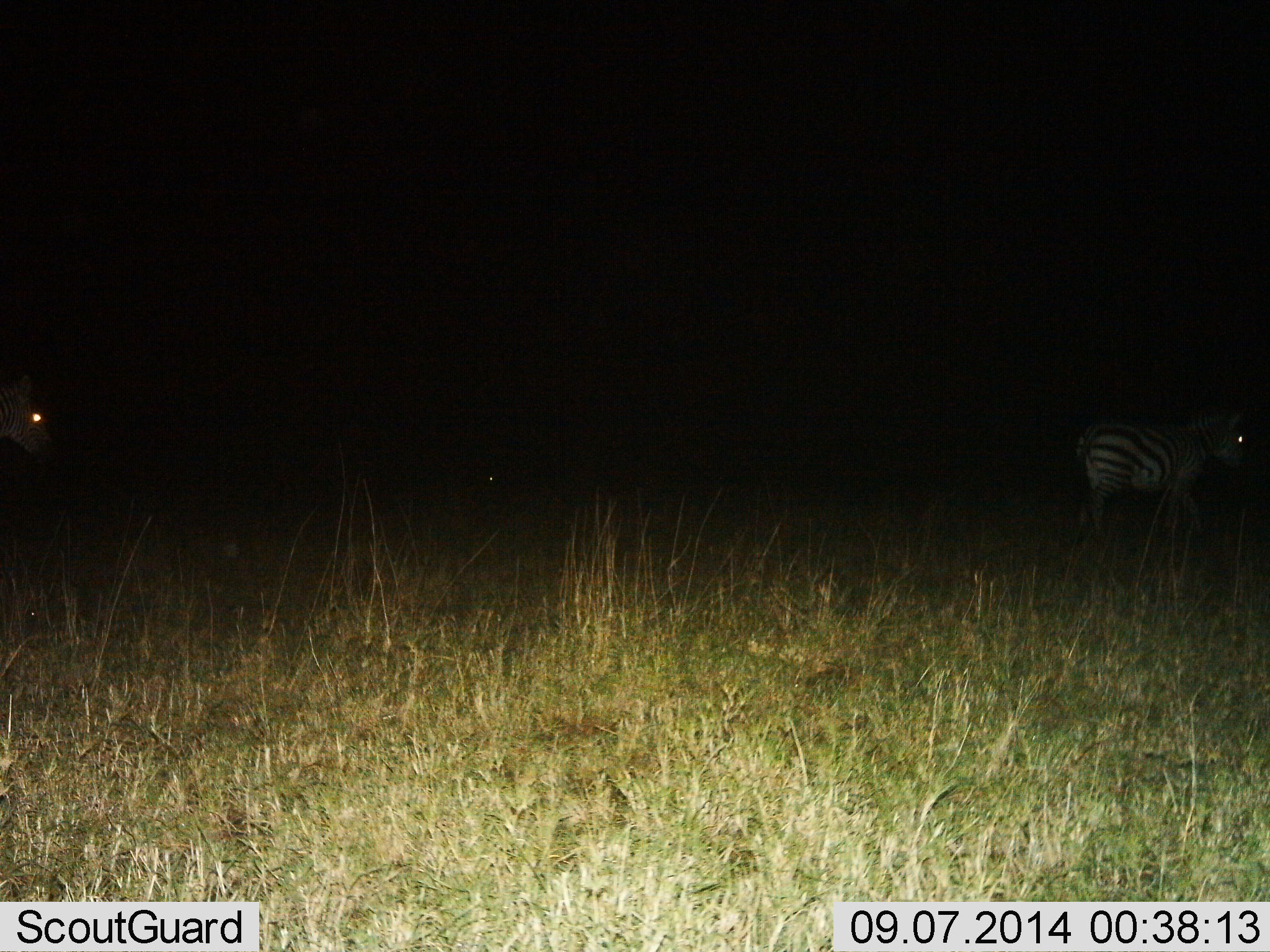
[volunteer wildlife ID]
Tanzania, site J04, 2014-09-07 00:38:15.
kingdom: Animalia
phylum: Chordata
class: Mammalia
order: Perissodactyla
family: Equidae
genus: Equus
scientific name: Equus quagga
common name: plains zebra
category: zebra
Zebra (plains zebra) (Equus quagga), count 2. Behavior (volunteer vote fractions): standing 40%, resting 0%, moving 60%, interacting 0%. Young present (vote fraction): 0%. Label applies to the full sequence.